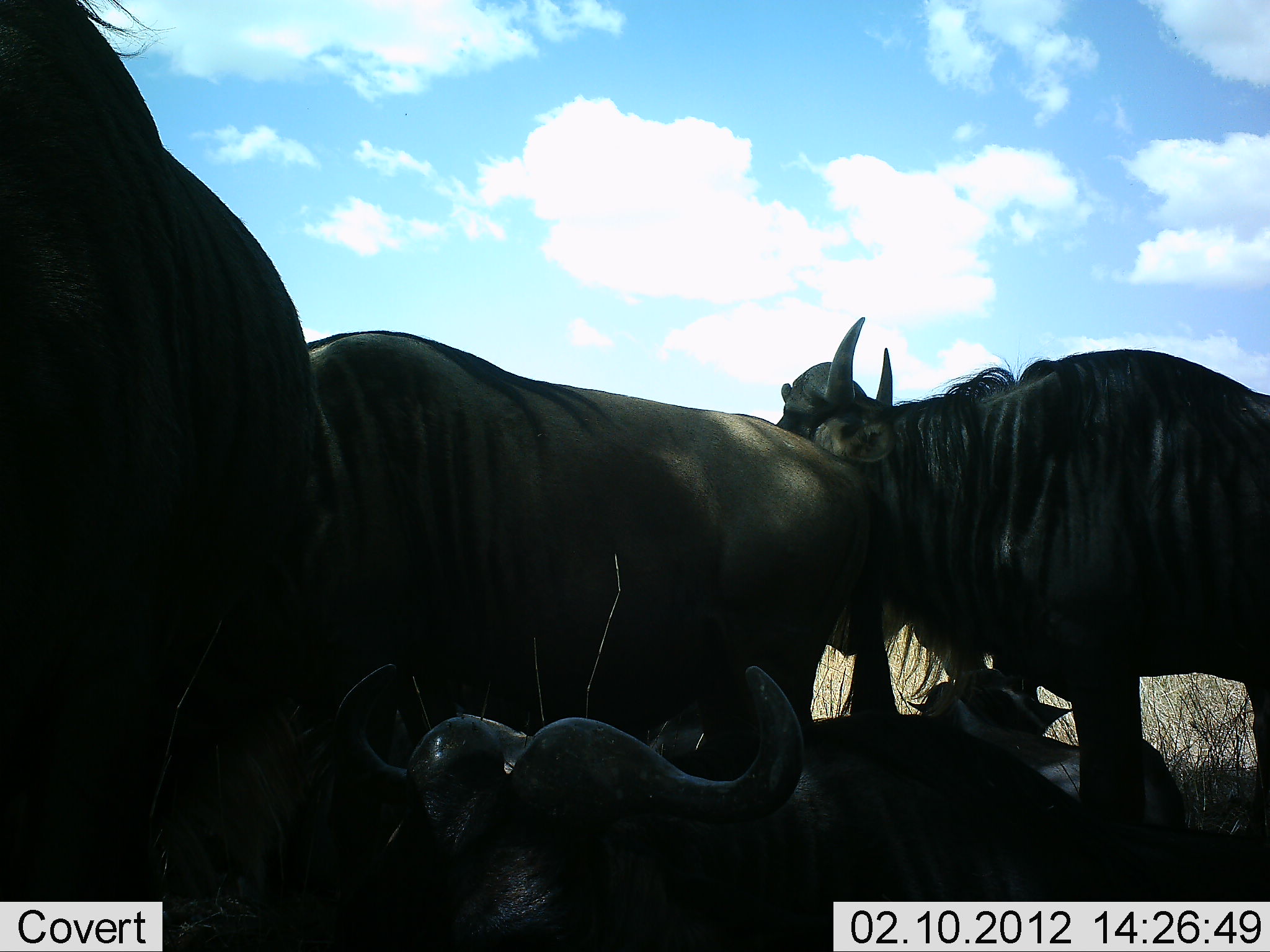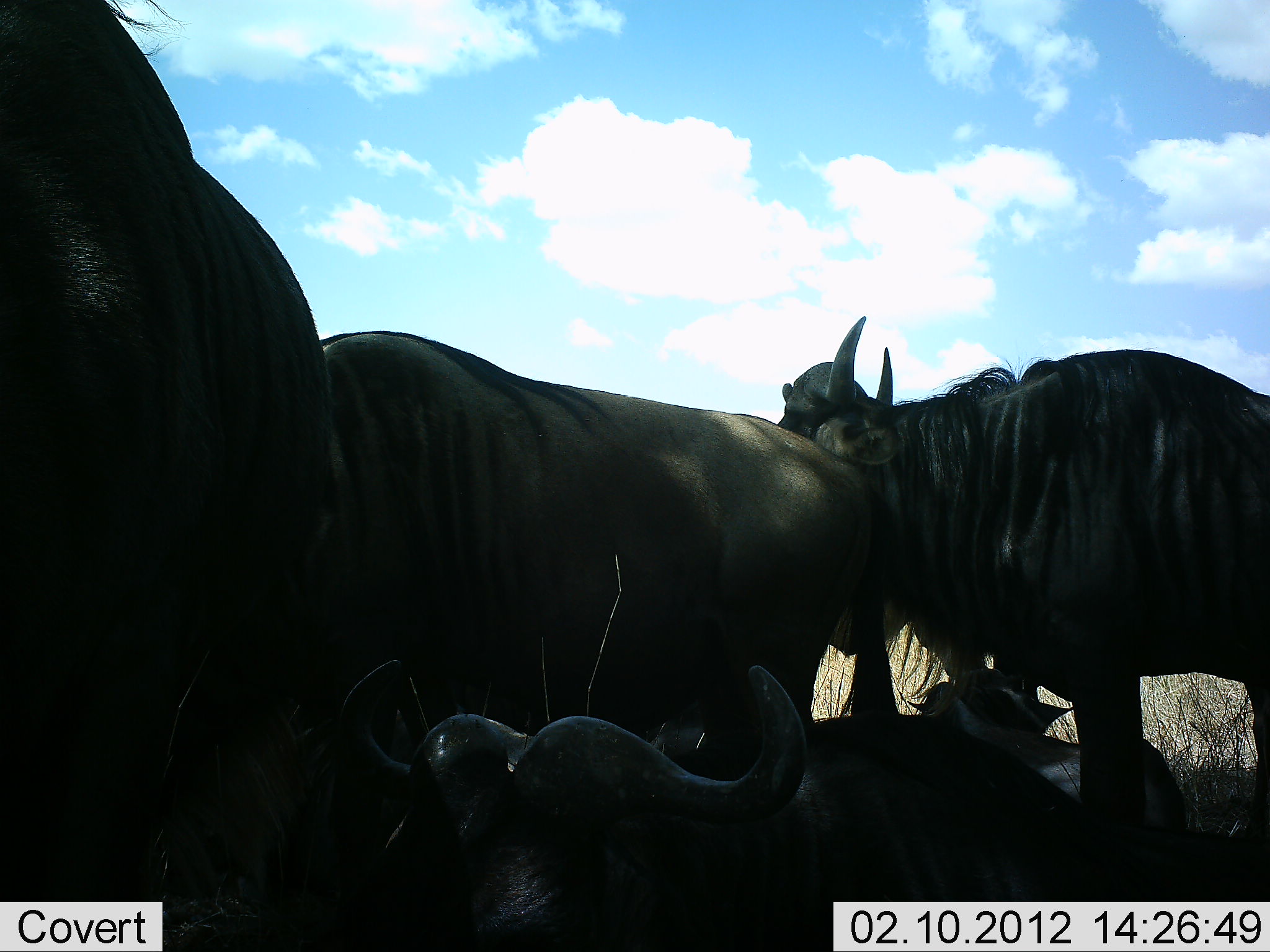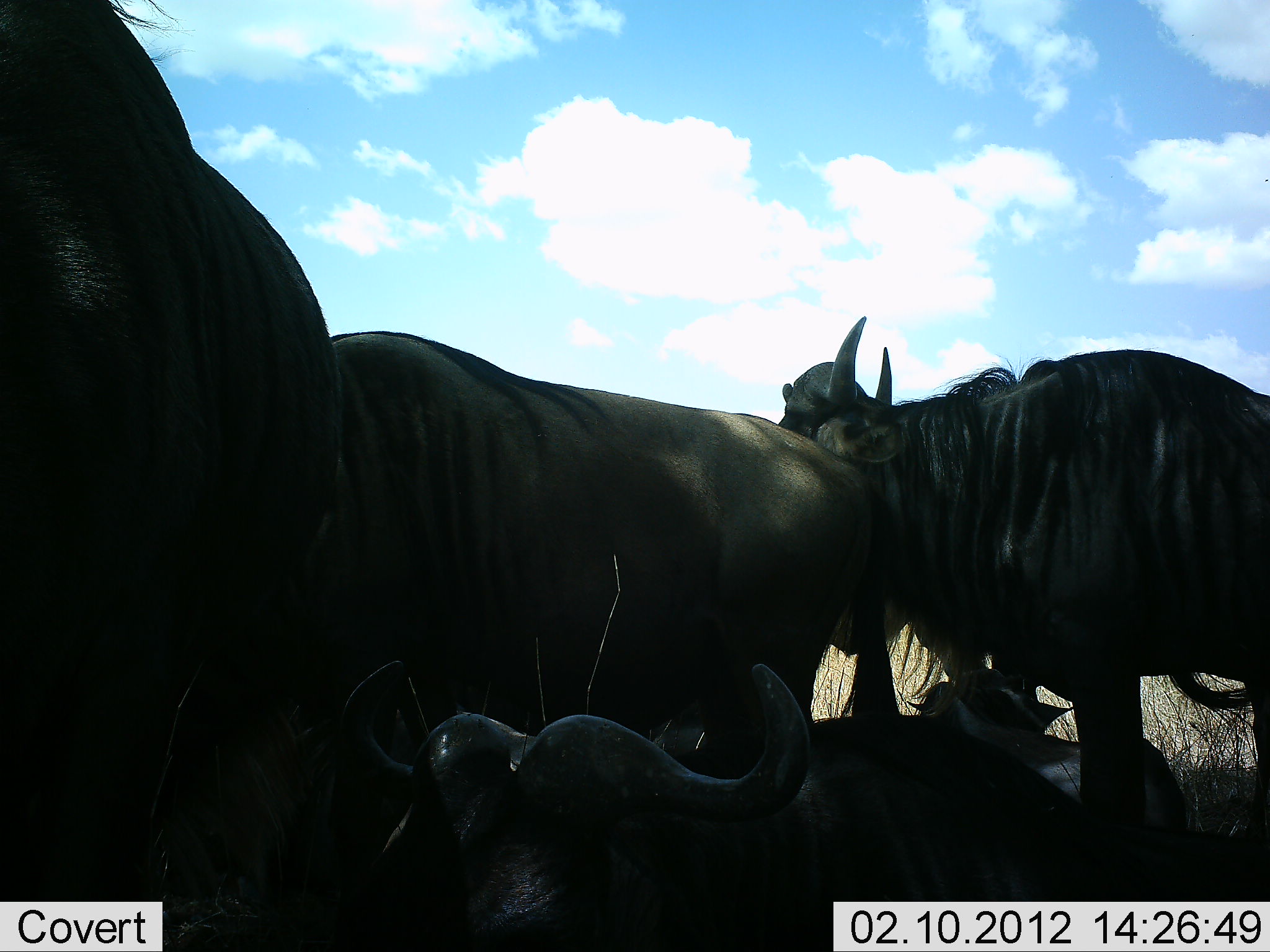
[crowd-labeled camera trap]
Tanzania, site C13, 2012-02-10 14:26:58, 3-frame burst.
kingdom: Animalia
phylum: Chordata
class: Mammalia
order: Artiodactyla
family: Bovidae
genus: Connochaetes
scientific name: Connochaetes taurinus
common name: blue wildebeest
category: wildebeest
Wildebeest (blue wildebeest) (Connochaetes taurinus), count 5. Behavior (volunteer vote fractions): standing 75%, resting 92%, moving 0%, interacting 8%. Young present (vote fraction): 17%. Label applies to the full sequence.